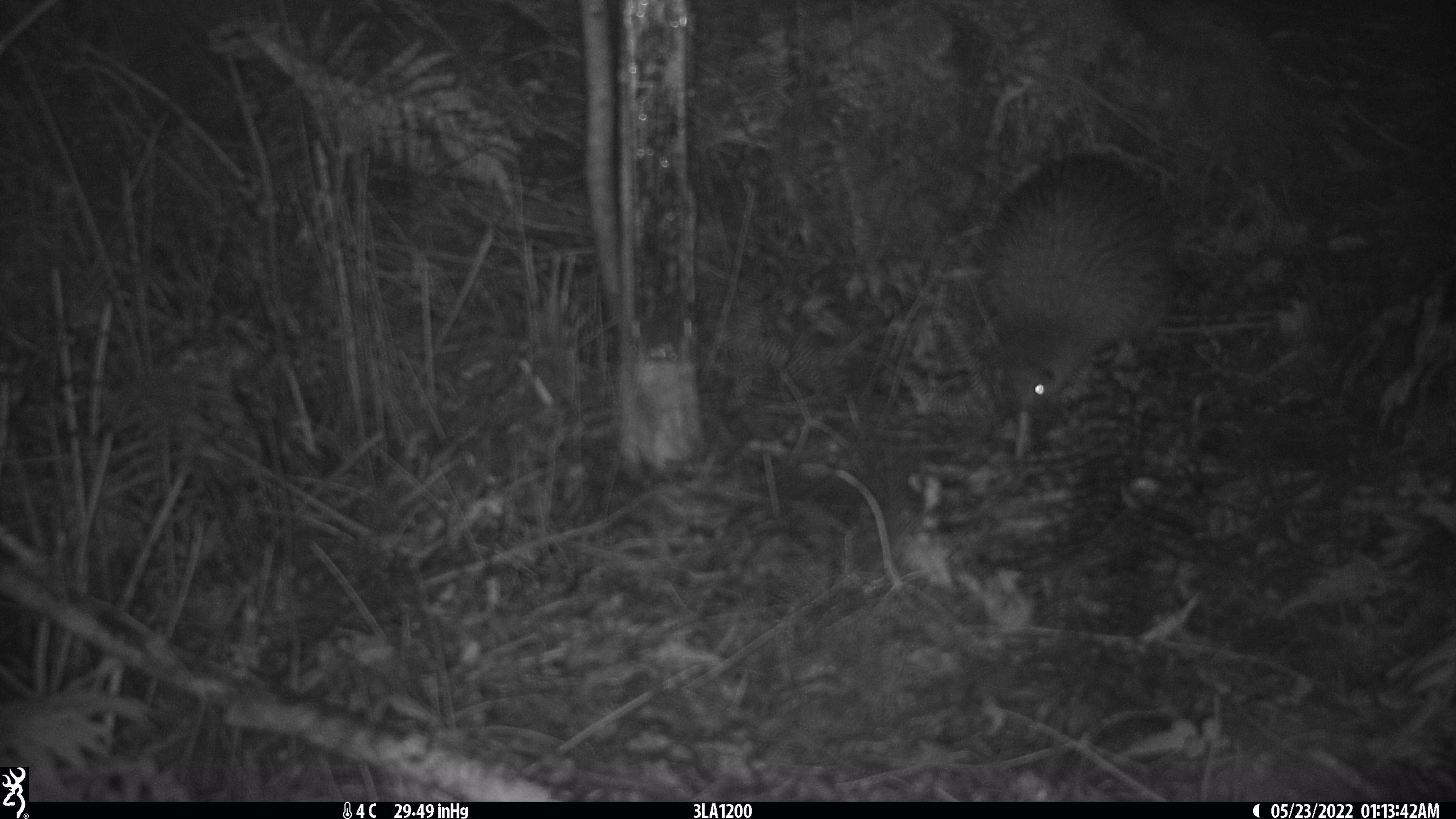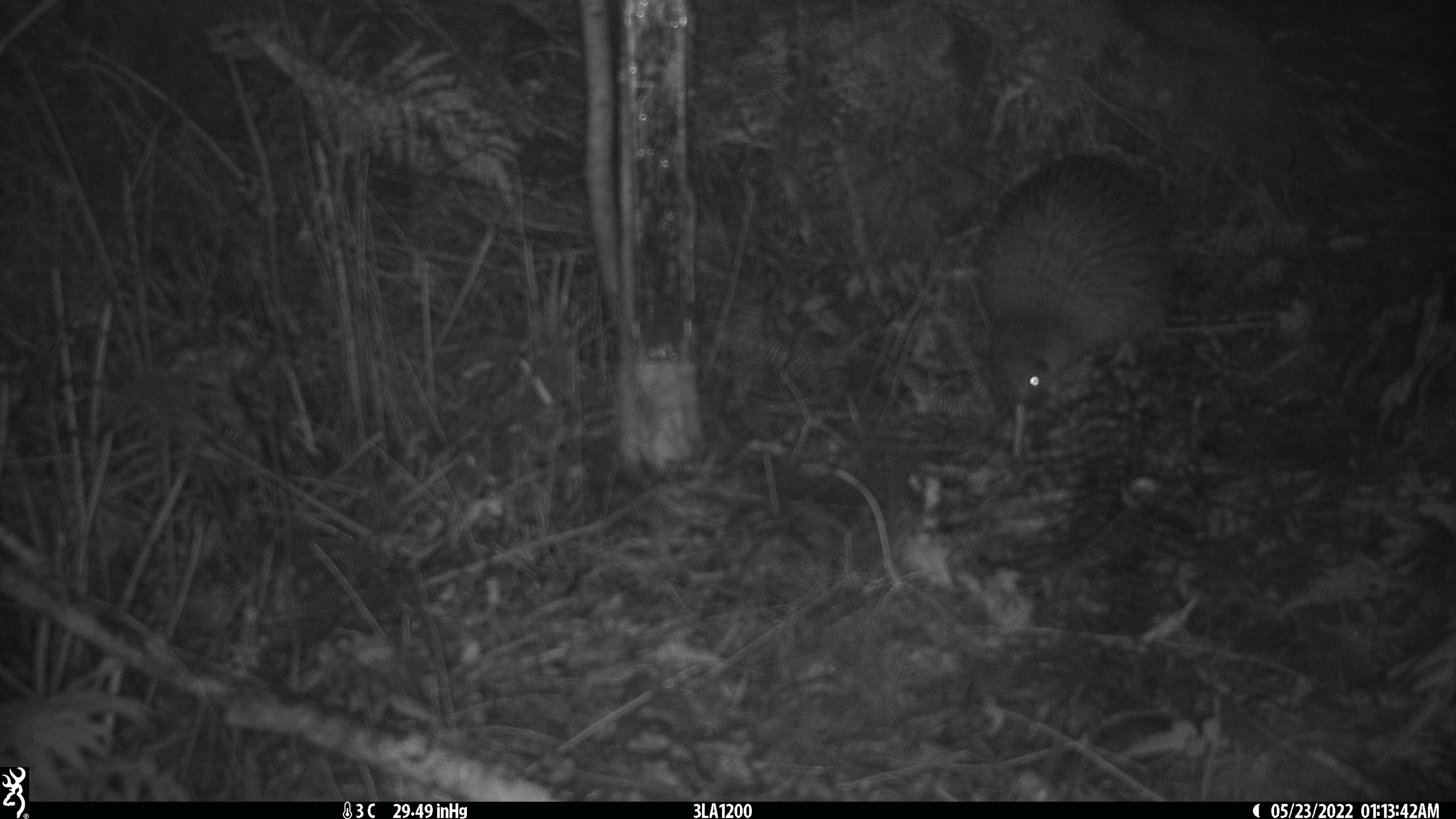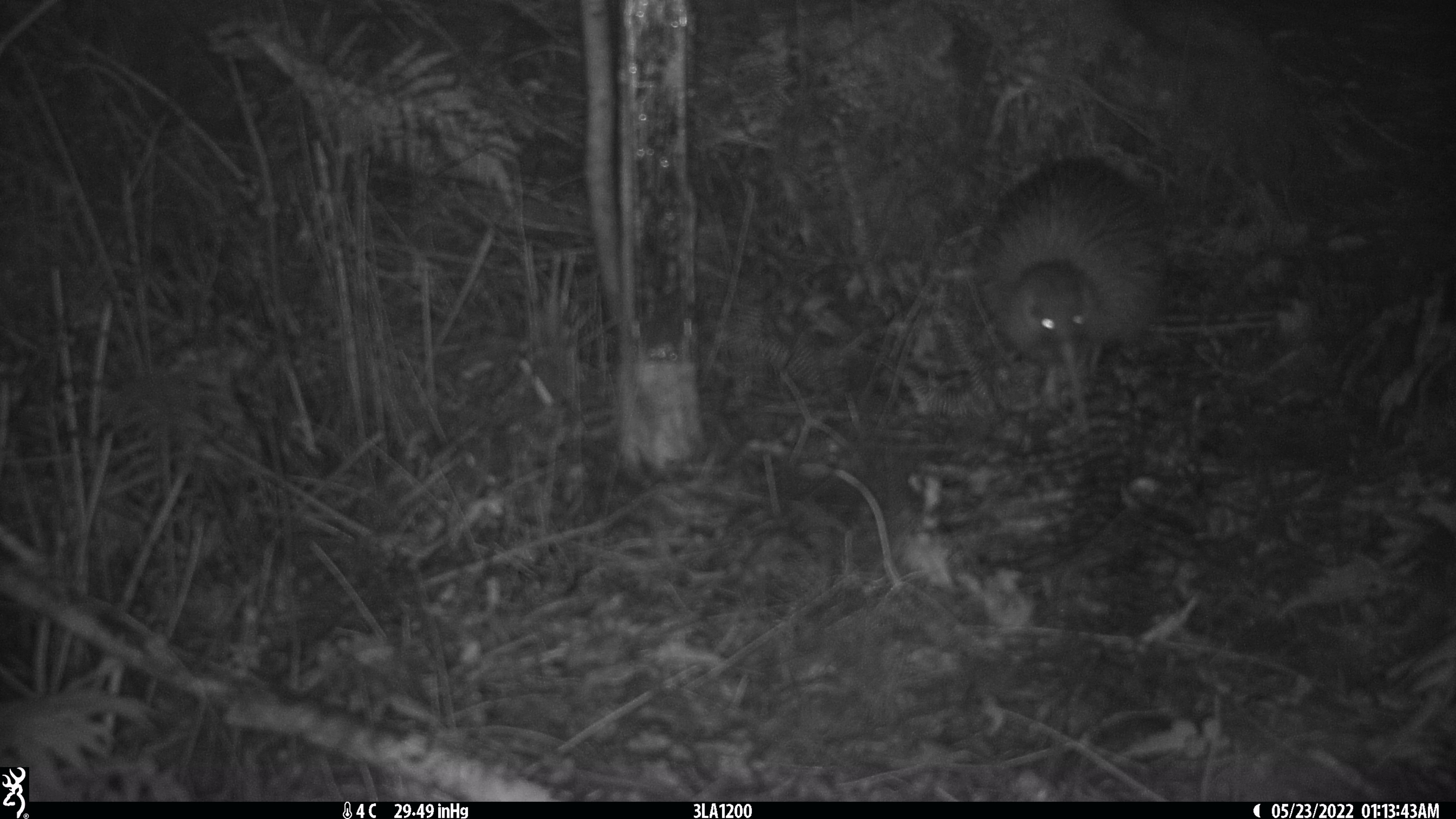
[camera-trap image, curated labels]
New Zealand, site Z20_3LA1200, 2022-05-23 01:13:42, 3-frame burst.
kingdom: Animalia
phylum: Chordata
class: Aves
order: Apterygiformes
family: Apterygidae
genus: Apteryx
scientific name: Apteryx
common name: kiwi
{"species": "kiwi (Apteryx)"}